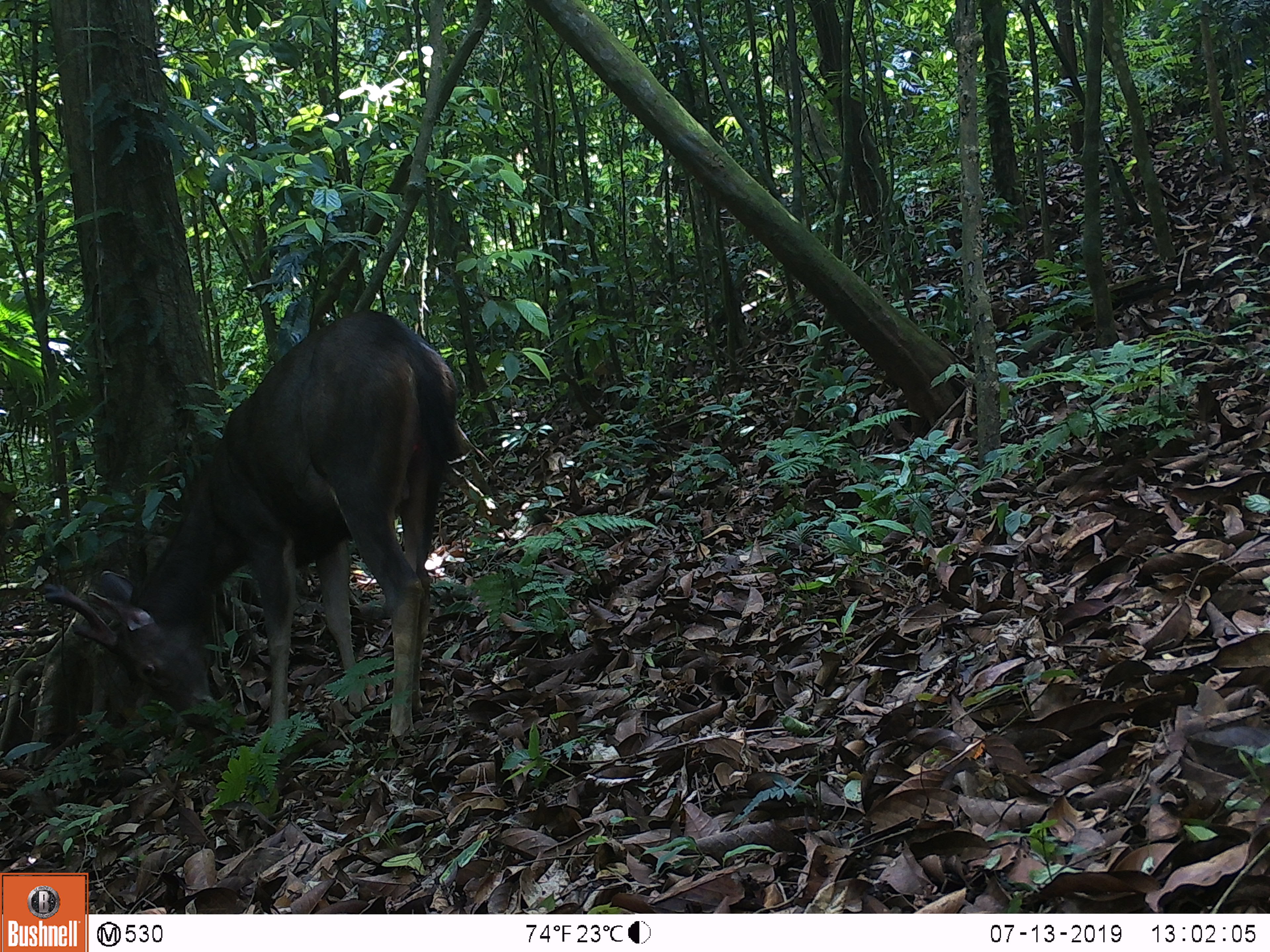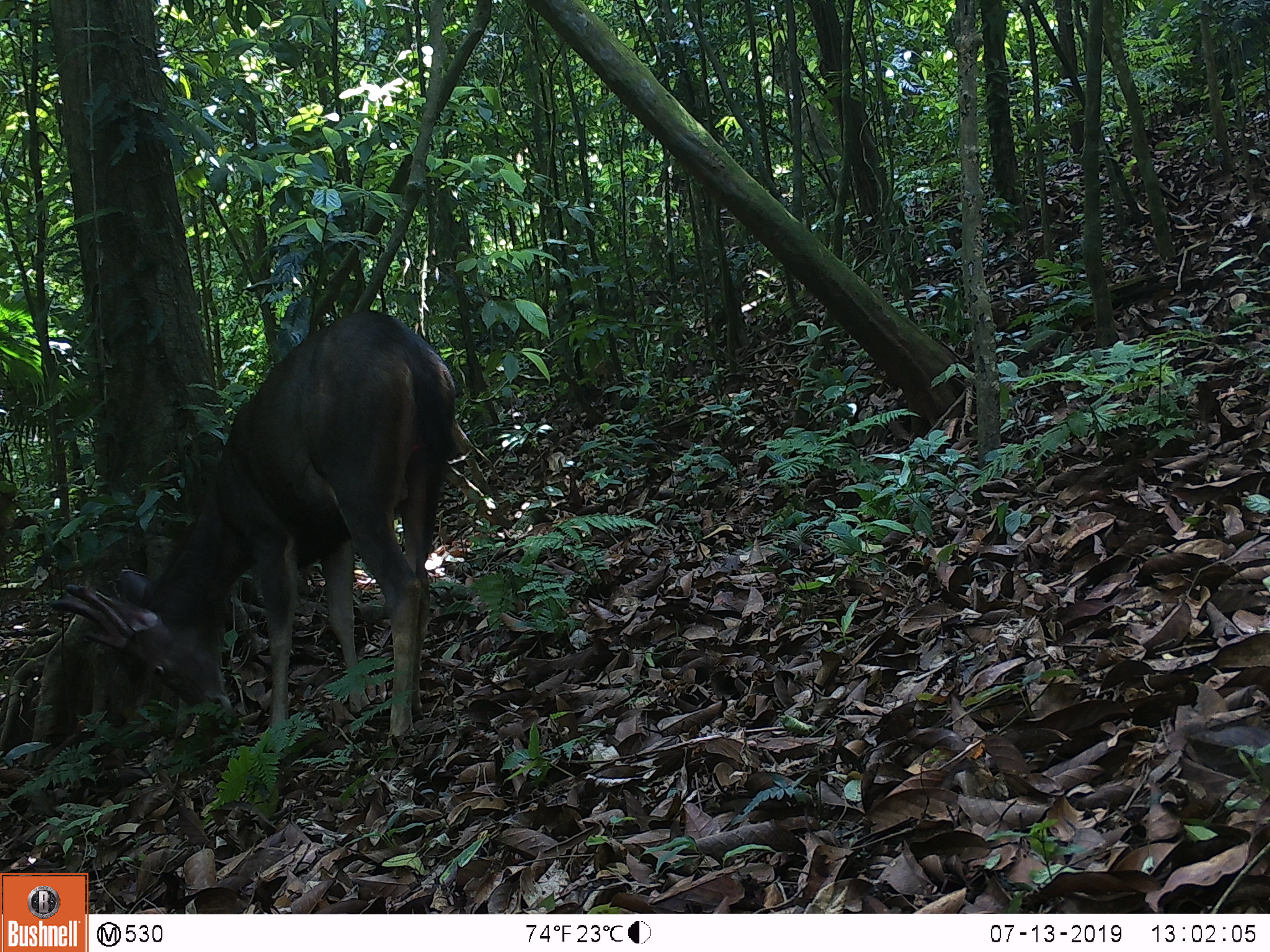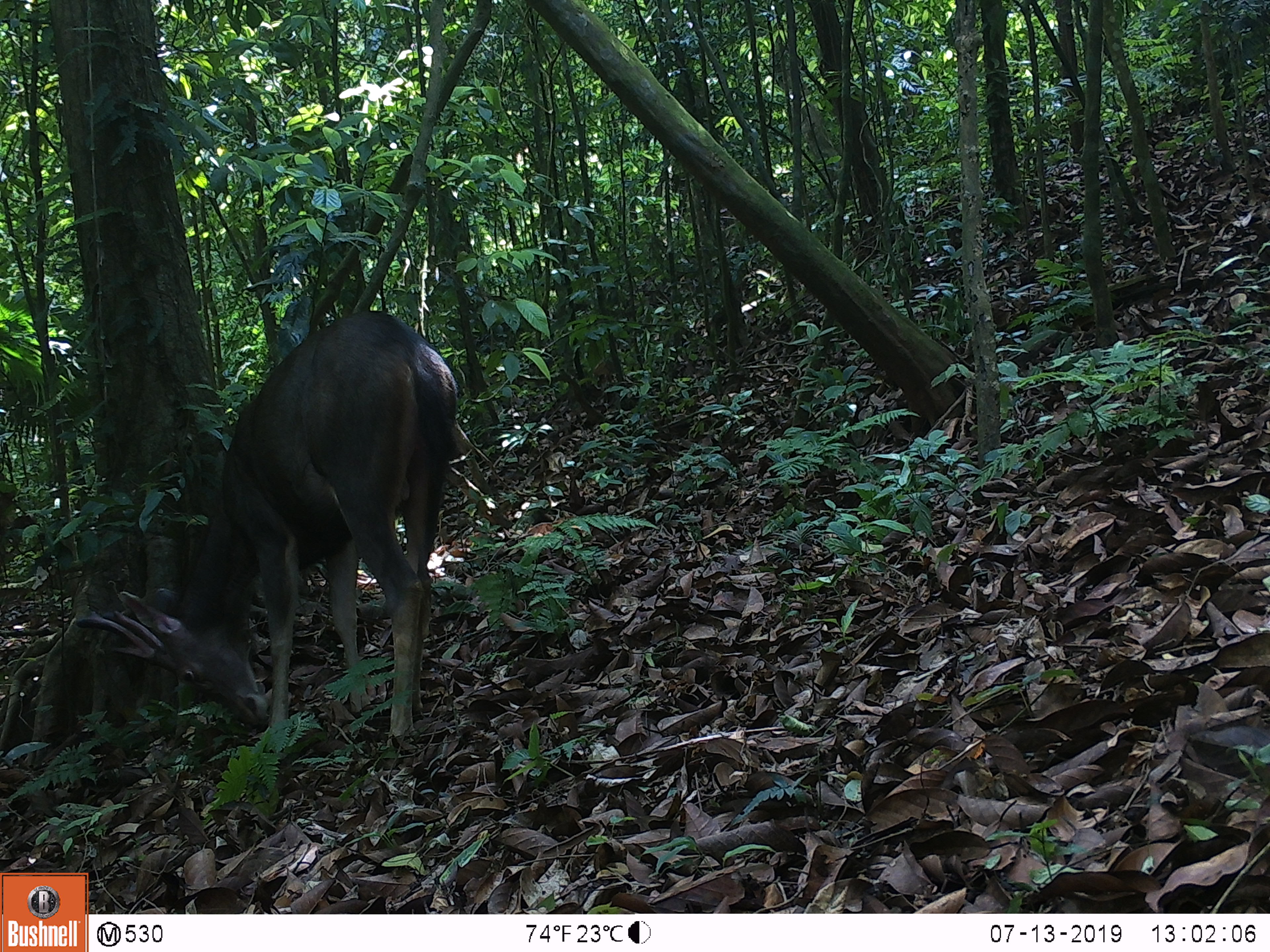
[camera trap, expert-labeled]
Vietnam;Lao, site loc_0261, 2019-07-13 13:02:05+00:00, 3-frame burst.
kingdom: Animalia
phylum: Chordata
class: Mammalia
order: Artiodactyla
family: Cervidae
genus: Rusa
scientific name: Rusa unicolor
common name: sambar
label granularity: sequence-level